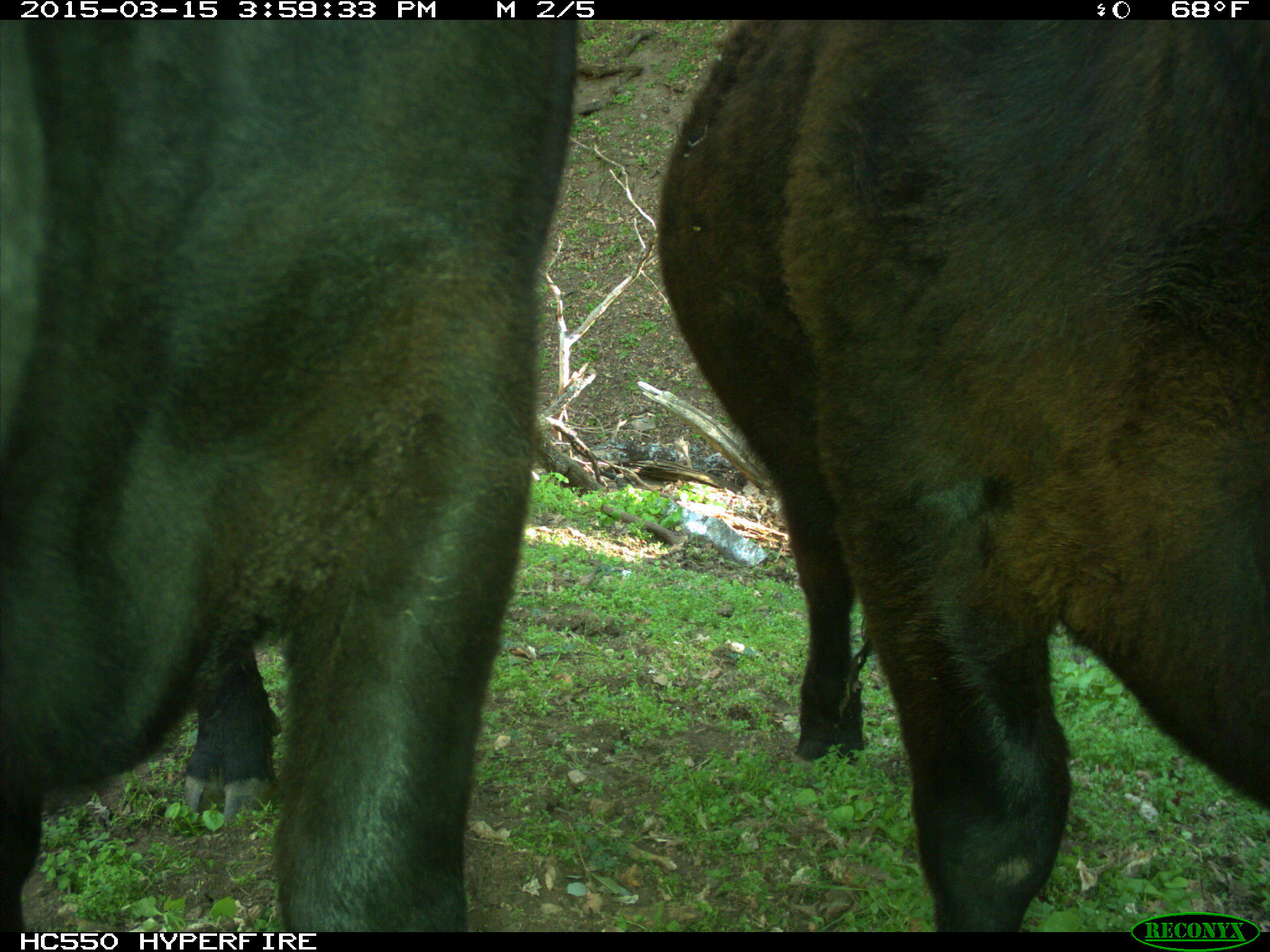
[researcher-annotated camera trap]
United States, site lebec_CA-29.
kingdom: Animalia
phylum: Chordata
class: Mammalia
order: Artiodactyla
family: Bovidae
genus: Bos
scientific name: Bos taurus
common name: domestic cow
Bos taurus (domestic cow).